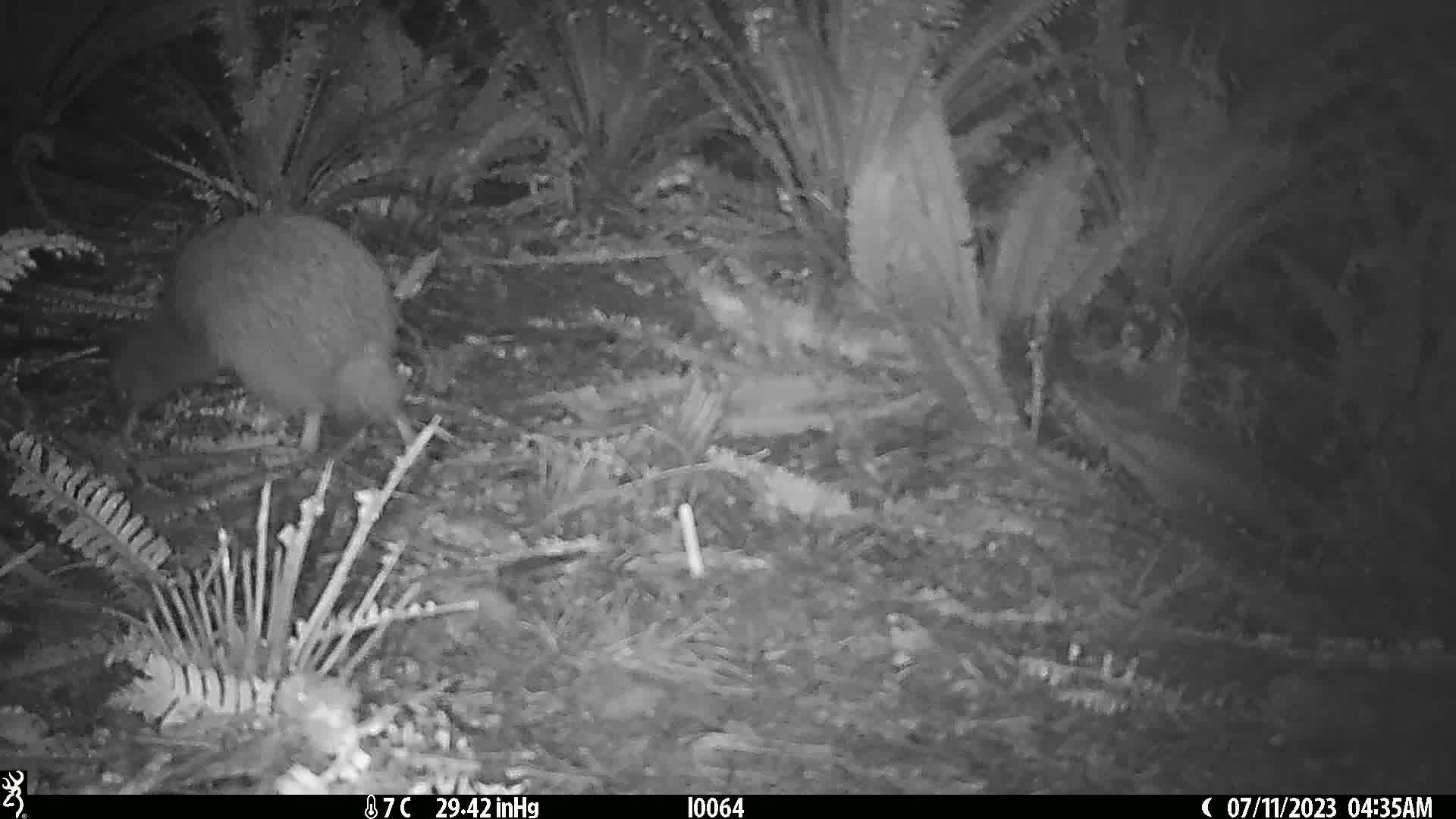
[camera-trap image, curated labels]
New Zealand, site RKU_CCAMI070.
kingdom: Animalia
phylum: Chordata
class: Aves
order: Apterygiformes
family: Apterygidae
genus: Apteryx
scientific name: Apteryx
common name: kiwi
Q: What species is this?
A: Kiwi (Apteryx).